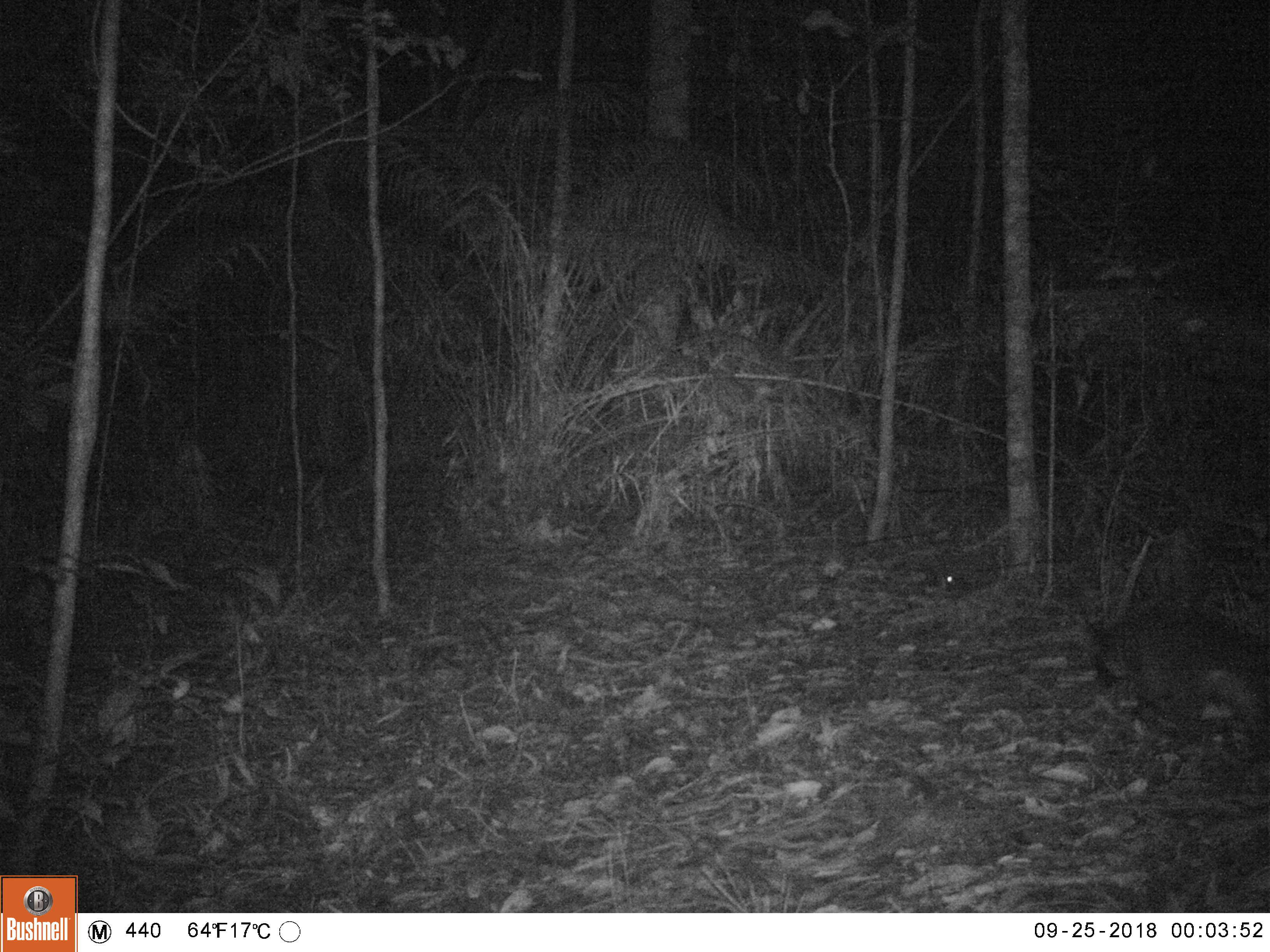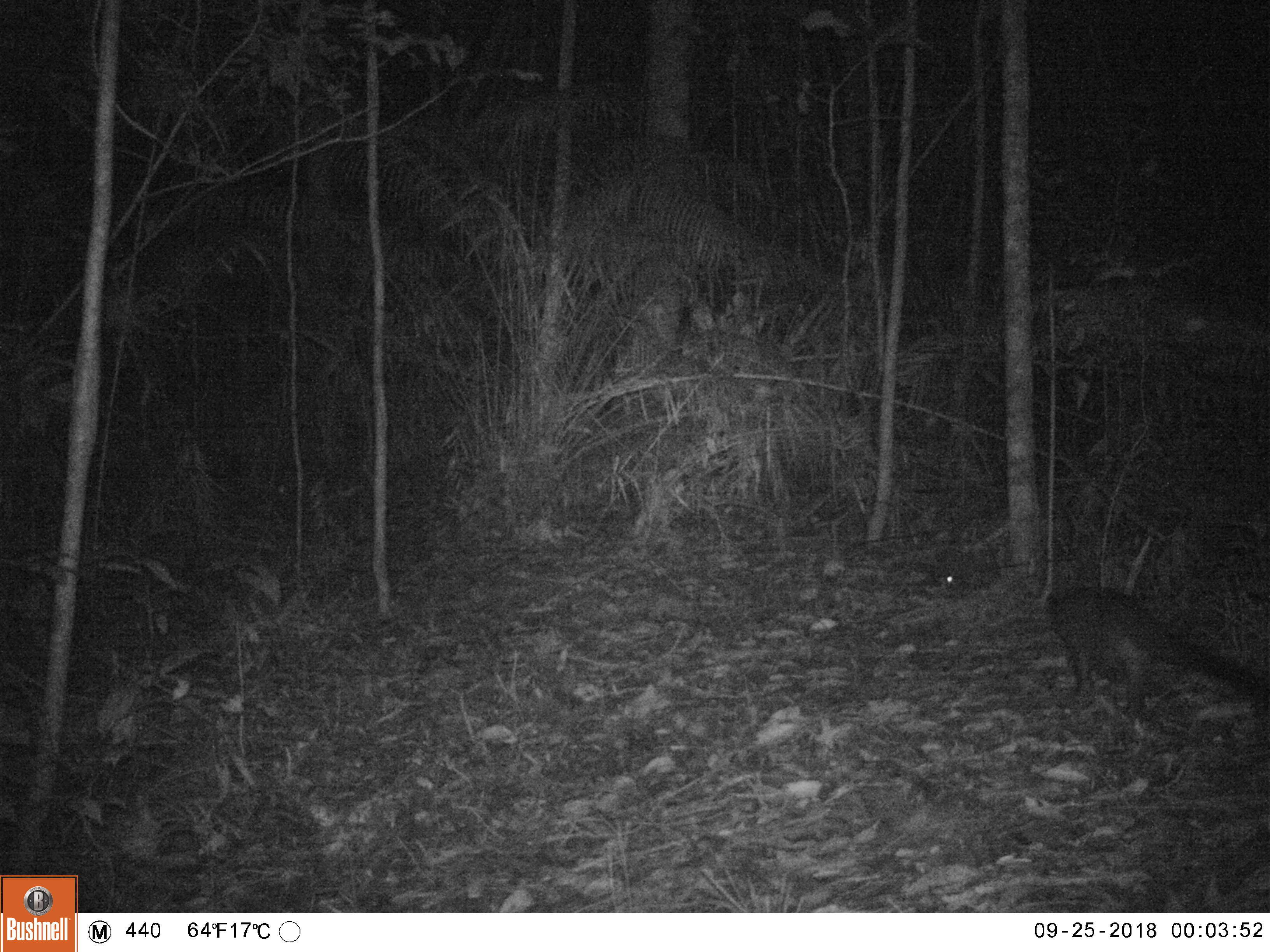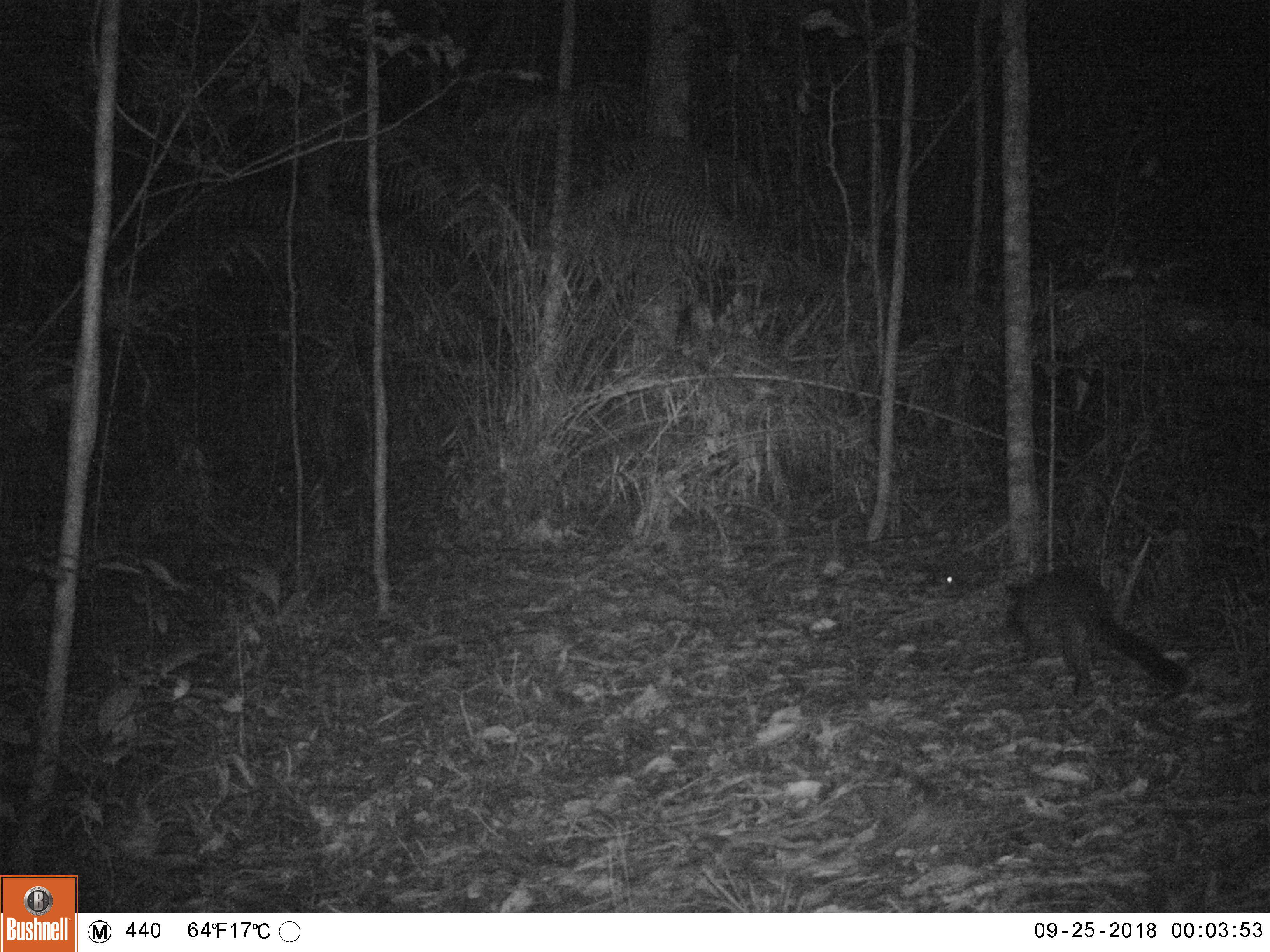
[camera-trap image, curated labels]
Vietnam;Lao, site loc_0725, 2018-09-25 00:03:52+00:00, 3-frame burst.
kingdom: Animalia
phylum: Chordata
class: Mammalia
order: Carnivora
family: Viverridae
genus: Paguma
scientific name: Paguma larvata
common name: masked palm civet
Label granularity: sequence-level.